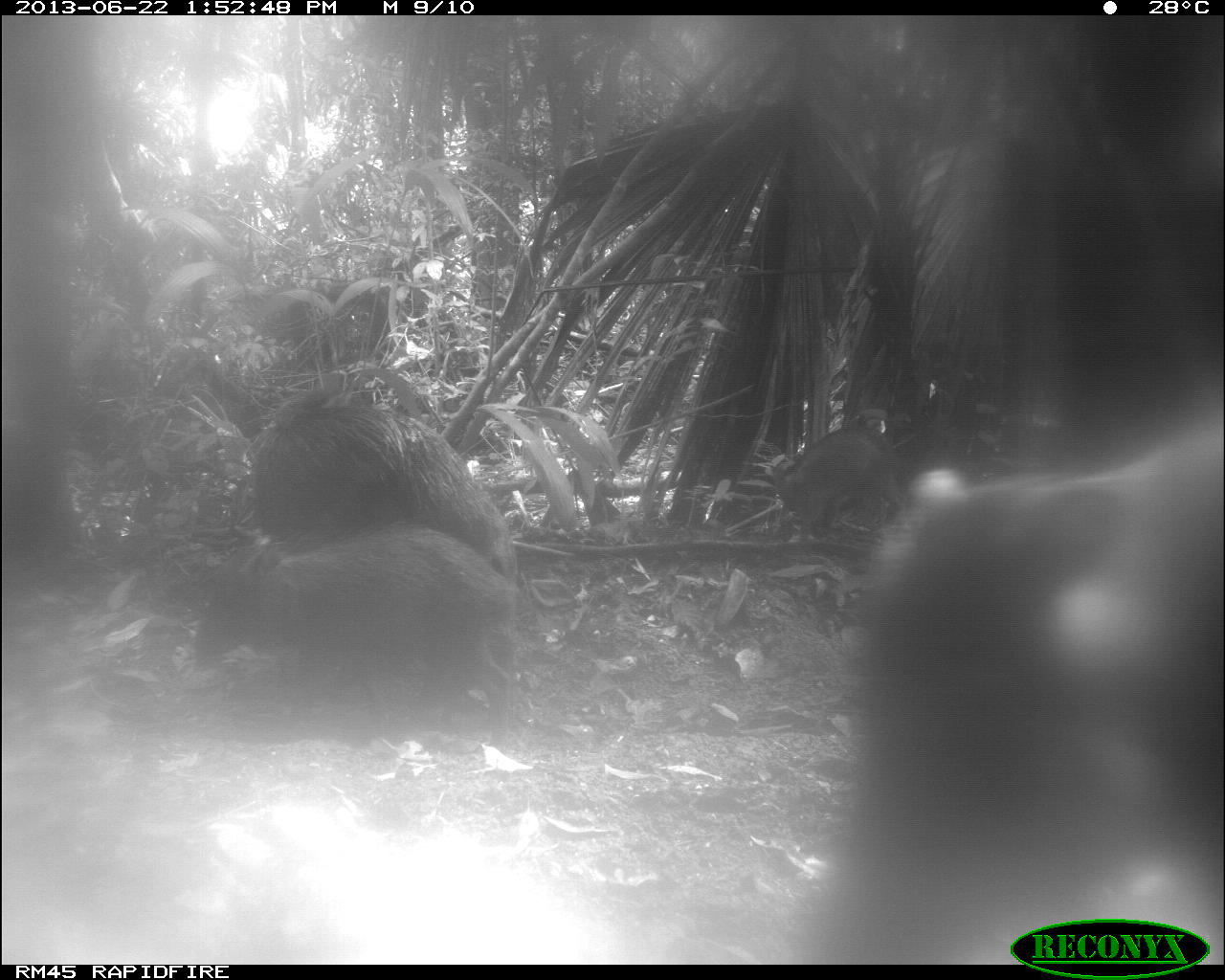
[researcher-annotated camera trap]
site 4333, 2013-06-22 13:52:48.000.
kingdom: Animalia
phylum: Chordata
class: Mammalia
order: Artiodactyla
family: Tayassuidae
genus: Tayassu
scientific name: Tayassu pecari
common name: white-lipped peccary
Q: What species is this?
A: Tayassu pecari (white-lipped peccary).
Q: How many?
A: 3.